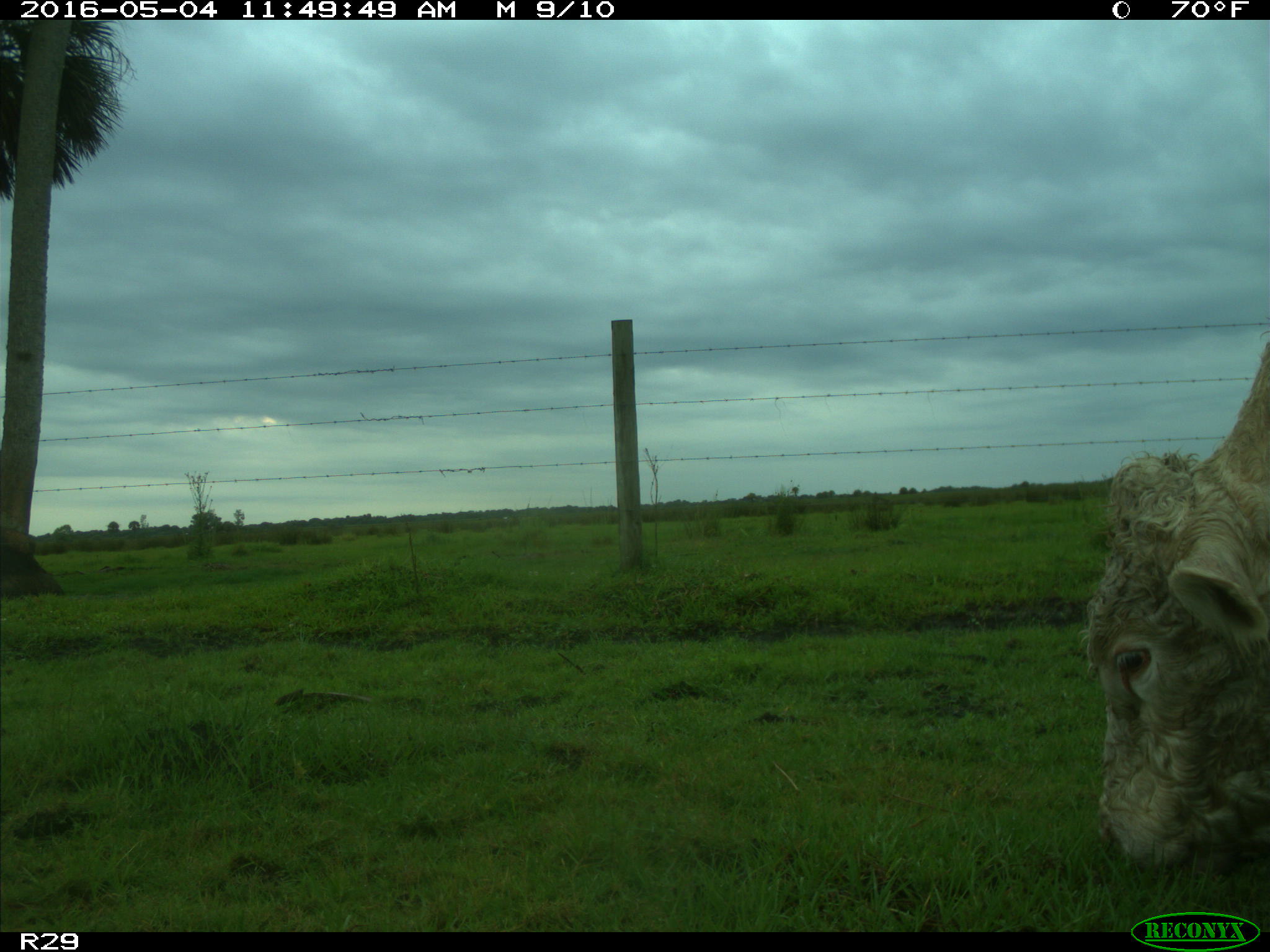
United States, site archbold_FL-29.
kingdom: Animalia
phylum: Chordata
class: Mammalia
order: Artiodactyla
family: Bovidae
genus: Bos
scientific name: Bos taurus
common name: domestic cow